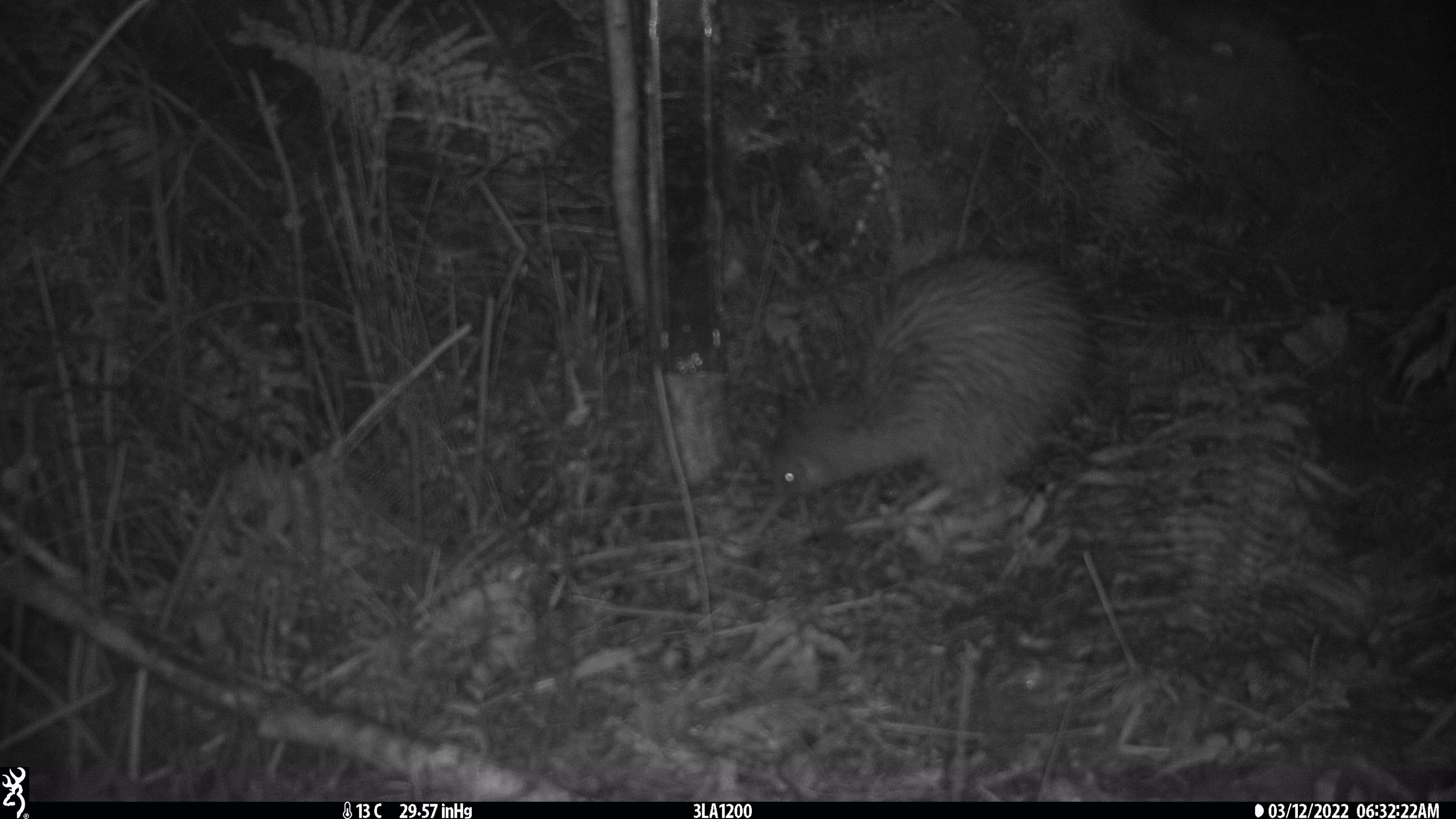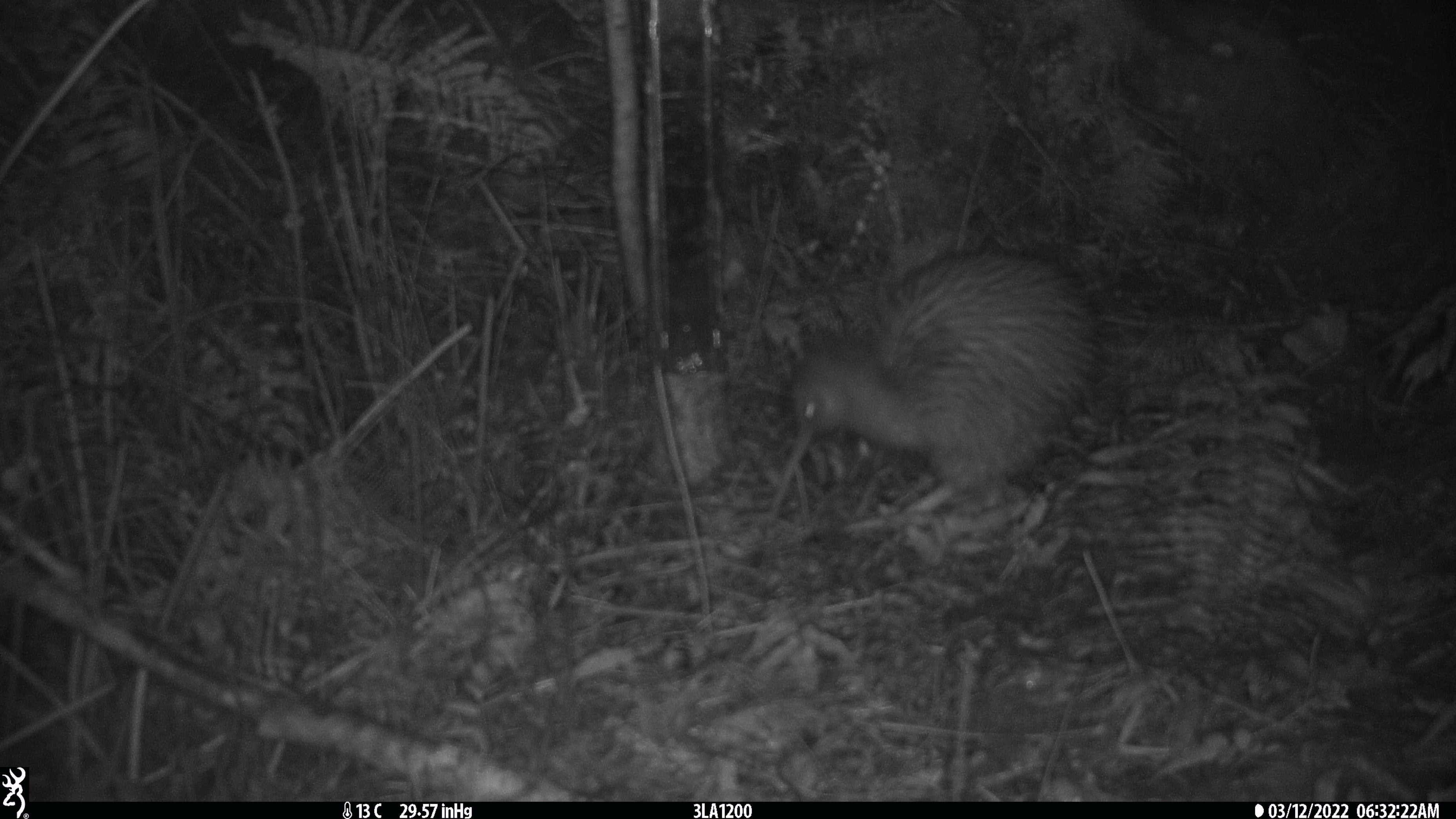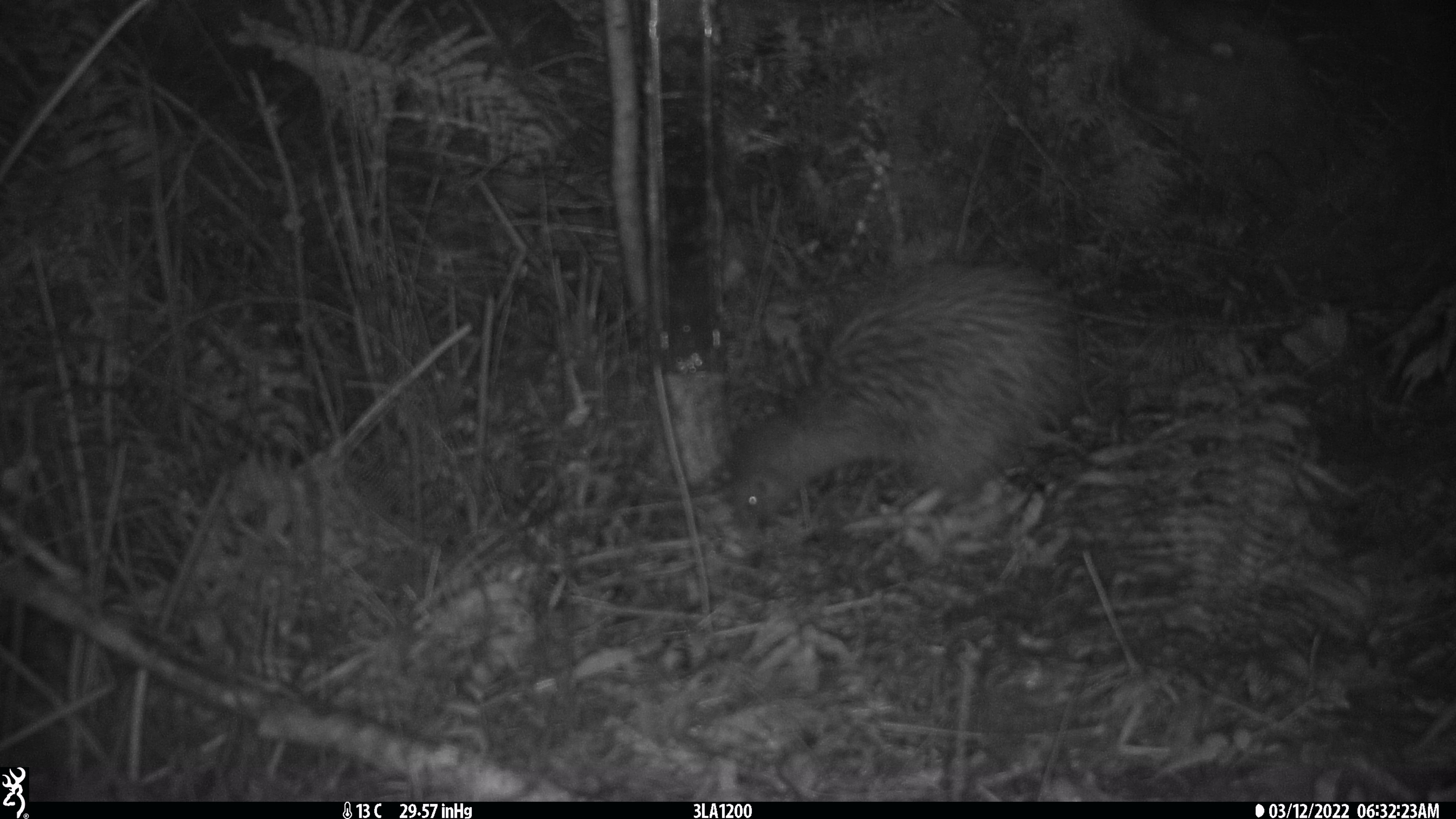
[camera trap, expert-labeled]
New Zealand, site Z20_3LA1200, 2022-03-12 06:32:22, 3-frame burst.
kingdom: Animalia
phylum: Chordata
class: Aves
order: Apterygiformes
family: Apterygidae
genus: Apteryx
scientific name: Apteryx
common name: kiwi